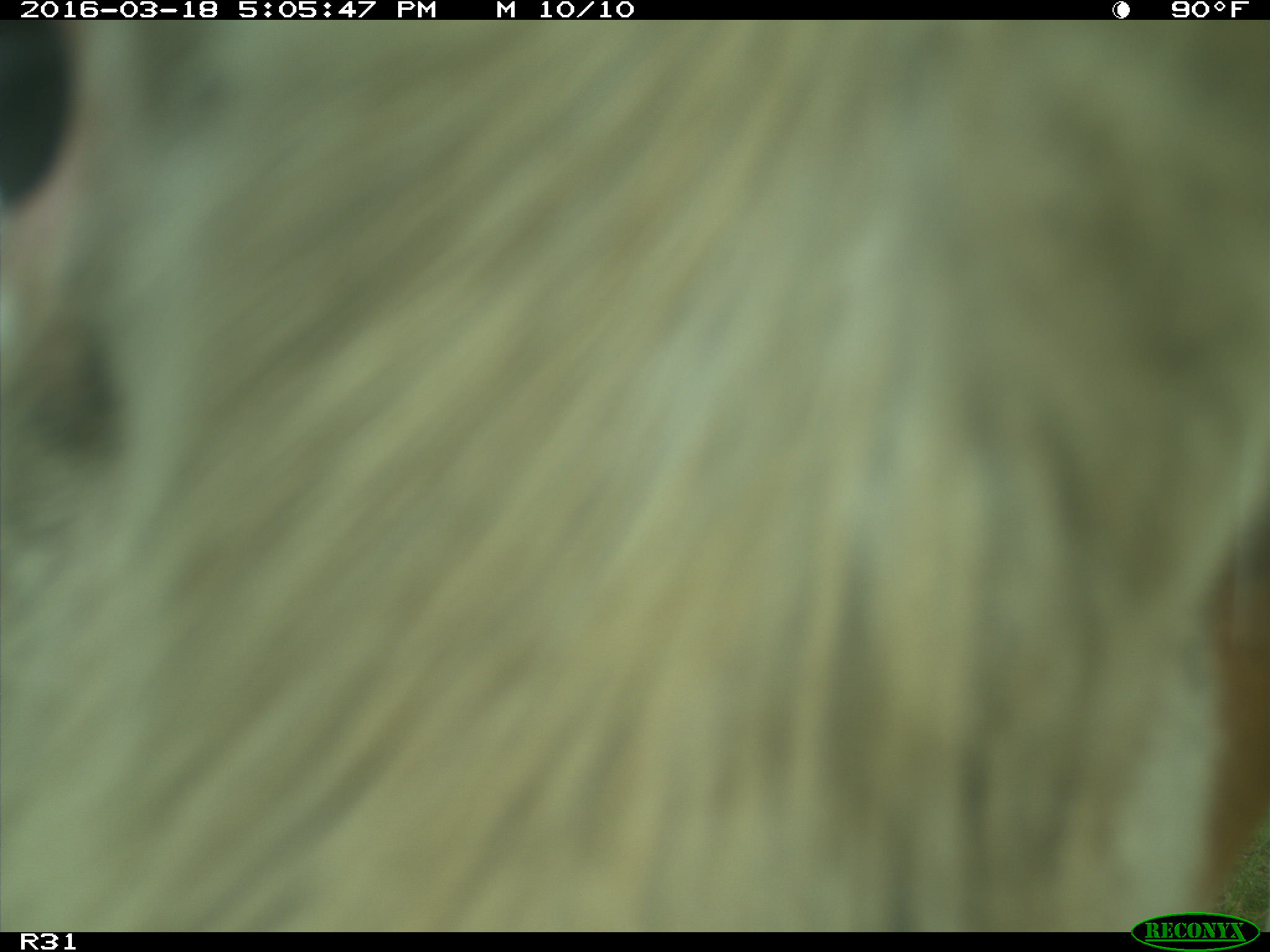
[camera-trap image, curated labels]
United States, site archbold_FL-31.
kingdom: Animalia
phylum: Chordata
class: Mammalia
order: Artiodactyla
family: Bovidae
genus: Bos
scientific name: Bos taurus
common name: domestic cow